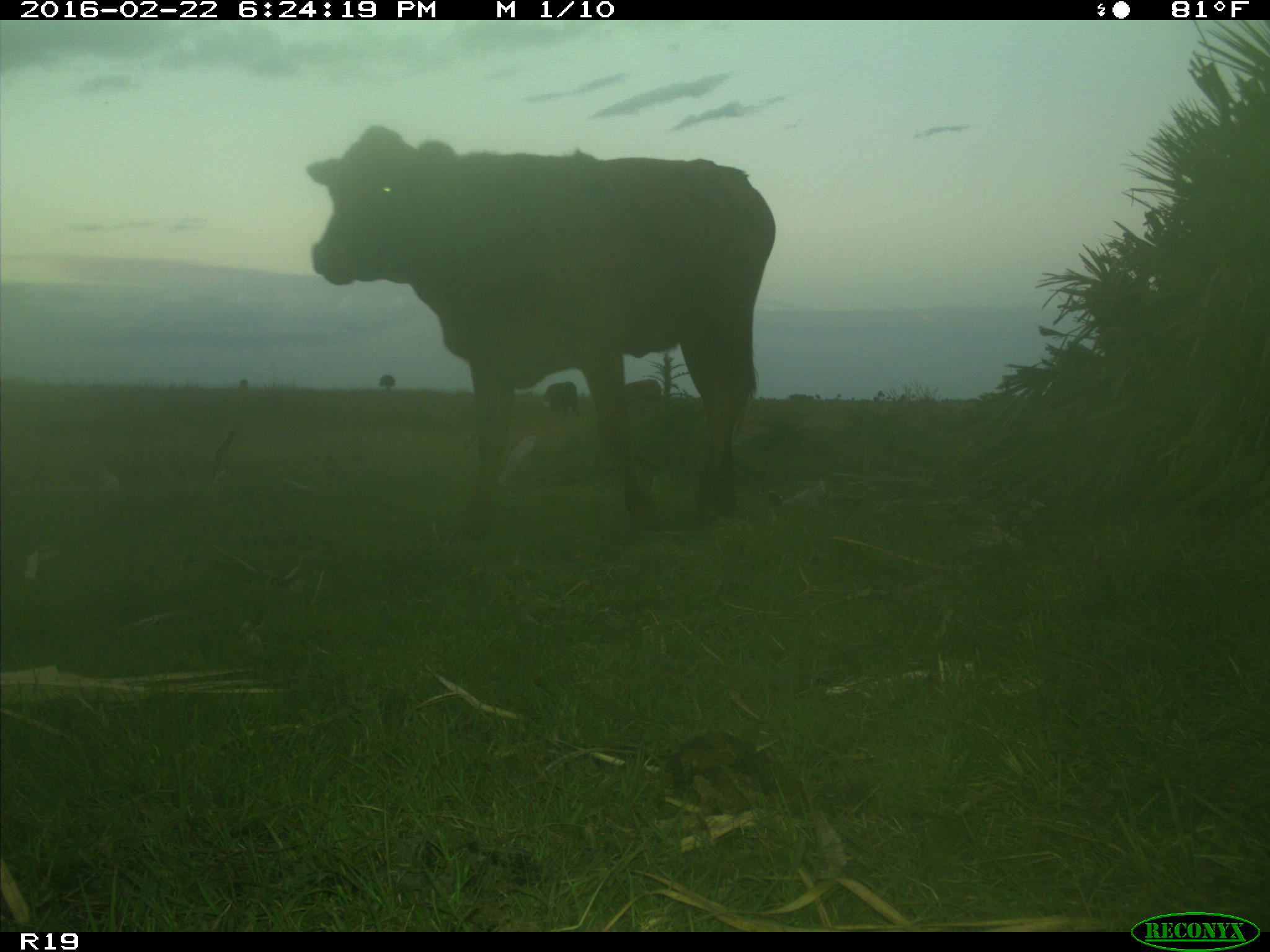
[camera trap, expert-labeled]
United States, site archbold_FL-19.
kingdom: Animalia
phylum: Chordata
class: Mammalia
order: Artiodactyla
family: Bovidae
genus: Bos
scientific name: Bos taurus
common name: domestic cow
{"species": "Bos taurus (domestic cow)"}